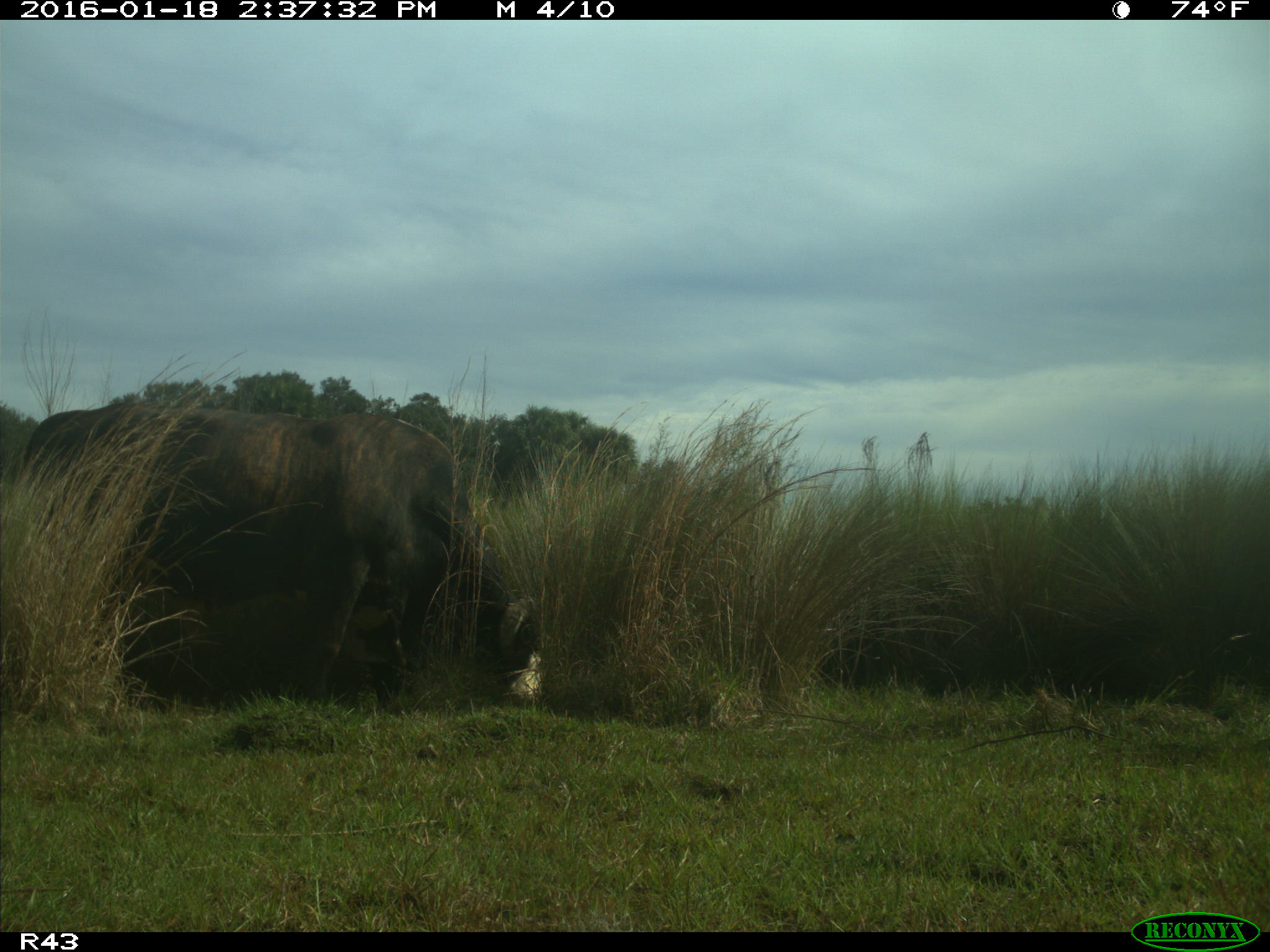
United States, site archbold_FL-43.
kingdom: Animalia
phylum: Chordata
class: Mammalia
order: Artiodactyla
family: Bovidae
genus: Bos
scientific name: Bos taurus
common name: domestic cow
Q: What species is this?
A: Bos taurus (domestic cow).